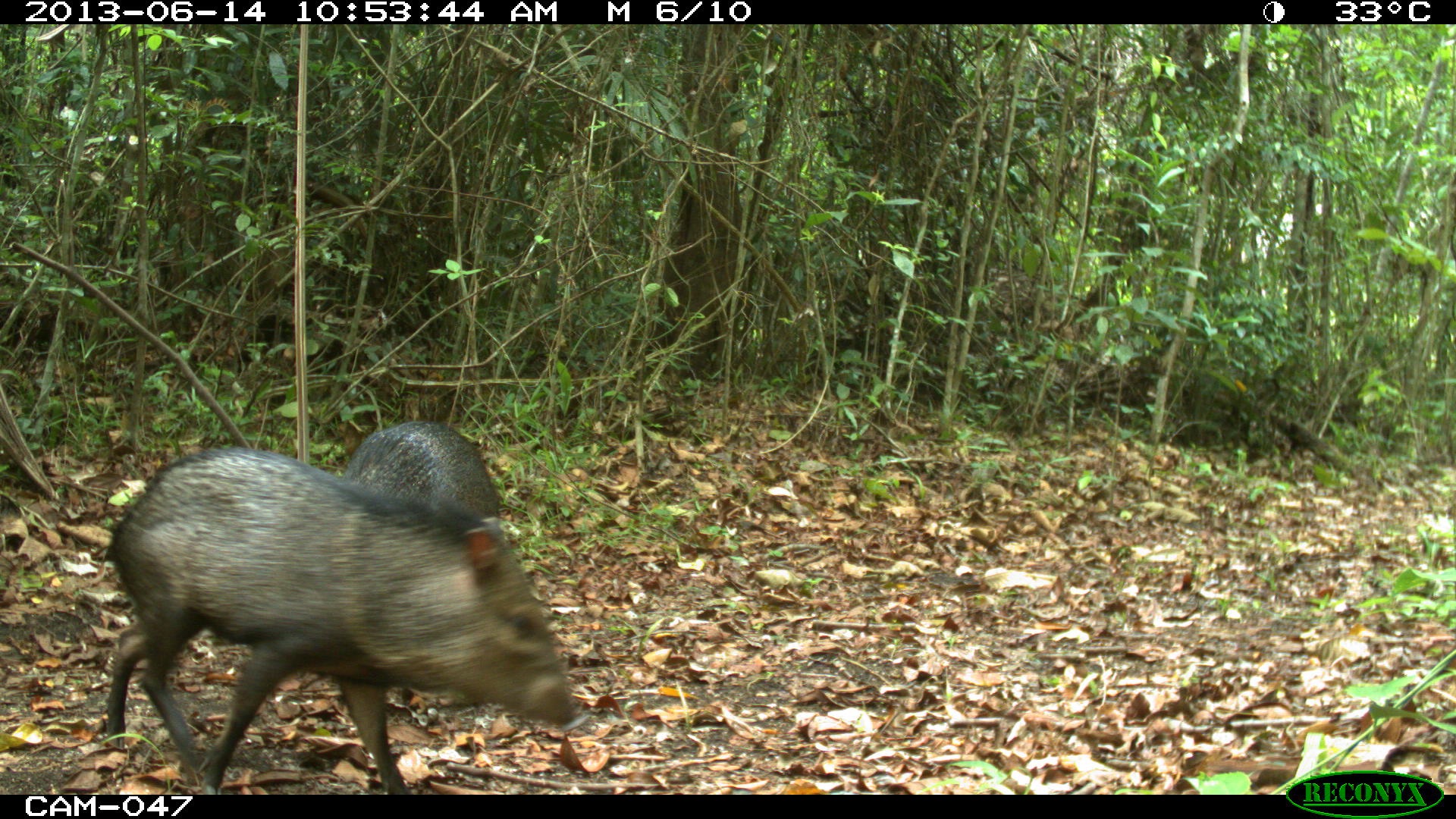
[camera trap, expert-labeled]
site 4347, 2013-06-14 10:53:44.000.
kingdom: Animalia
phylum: Chordata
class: Mammalia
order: Artiodactyla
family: Tayassuidae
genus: Pecari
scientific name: Pecari tajacu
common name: collared peccary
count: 2